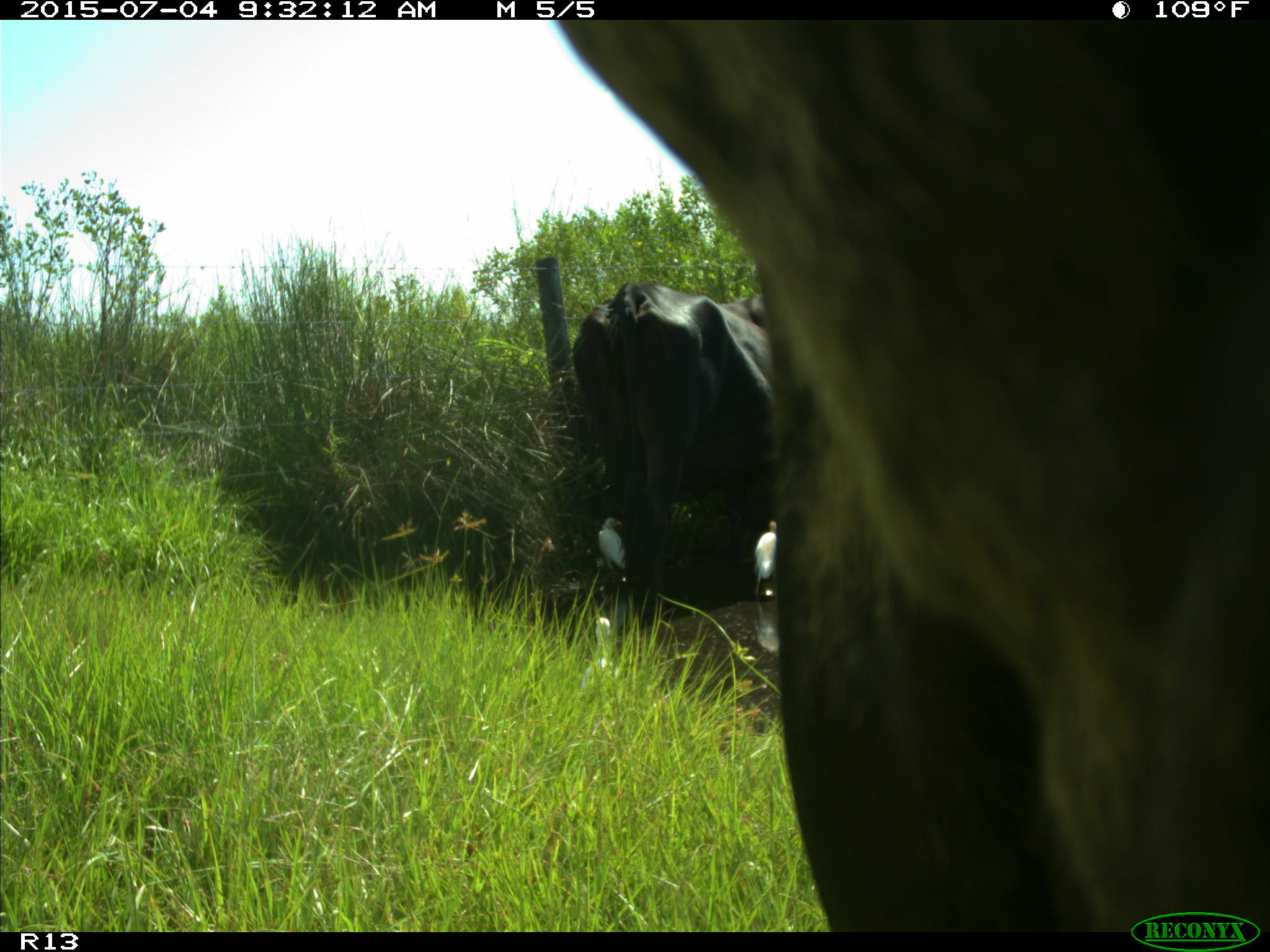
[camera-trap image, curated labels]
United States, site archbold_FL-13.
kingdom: Animalia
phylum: Chordata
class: Mammalia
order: Artiodactyla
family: Bovidae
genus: Bos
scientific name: Bos taurus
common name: domestic cow